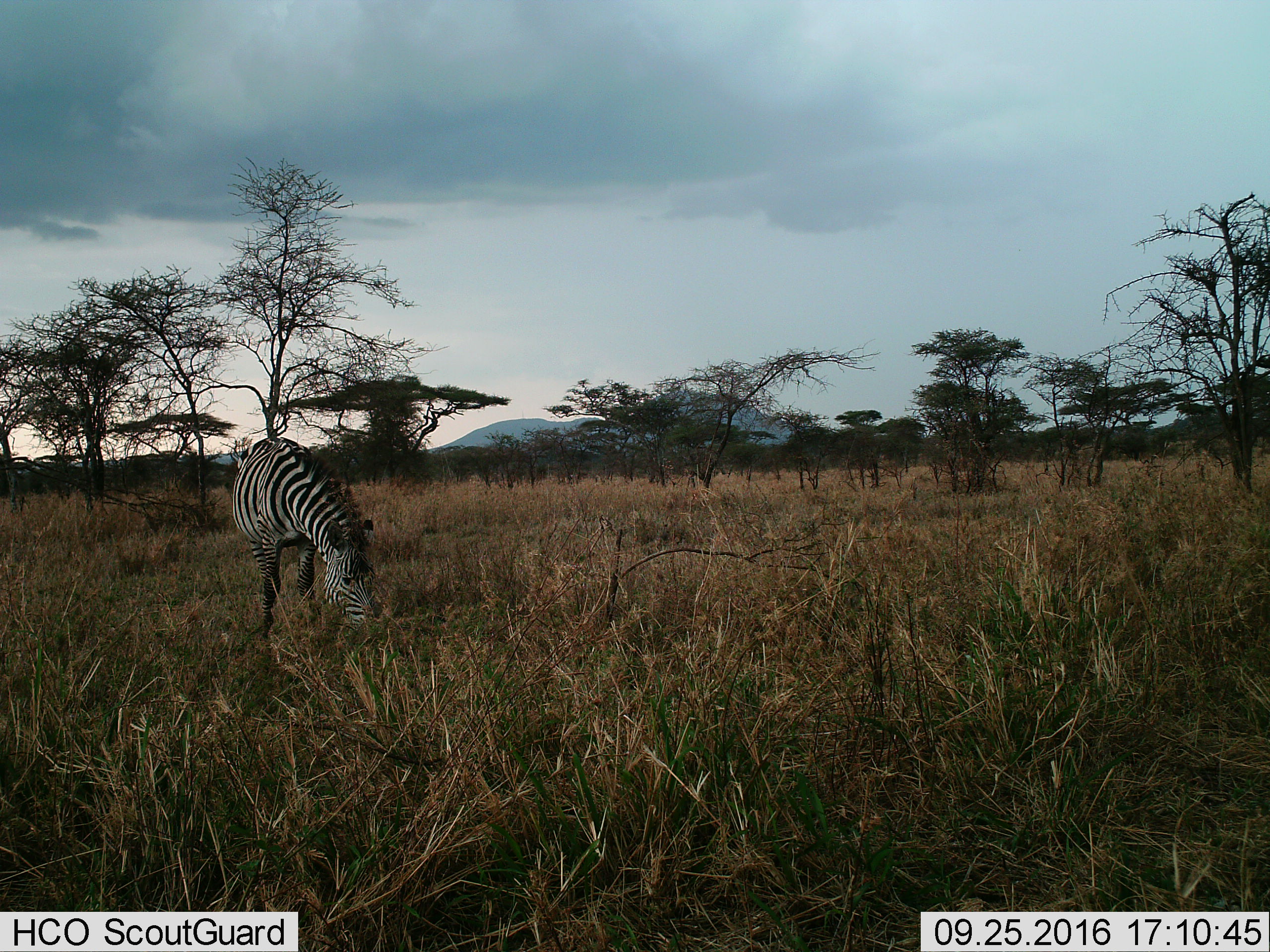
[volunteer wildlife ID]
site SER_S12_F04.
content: unidentified animal